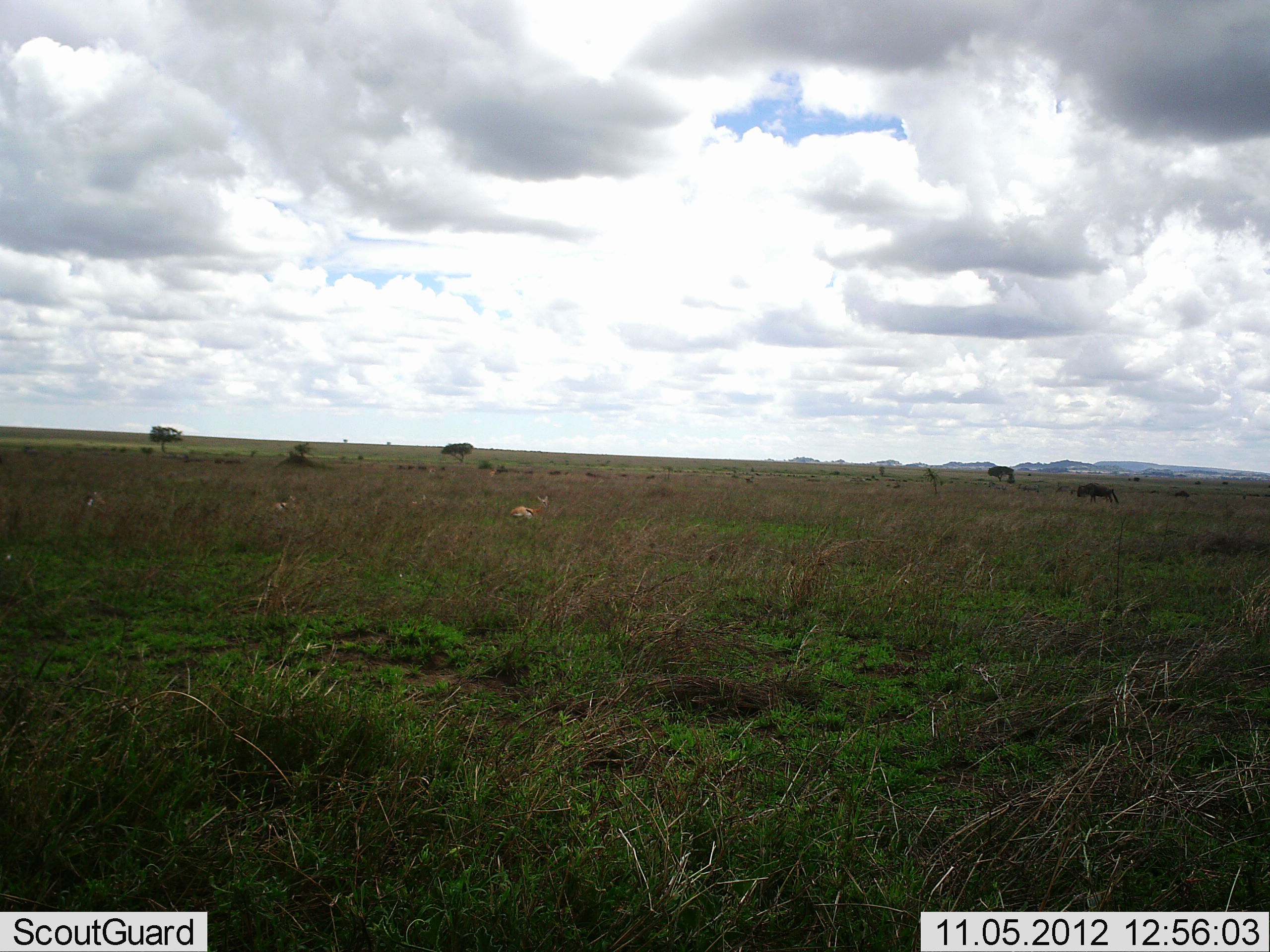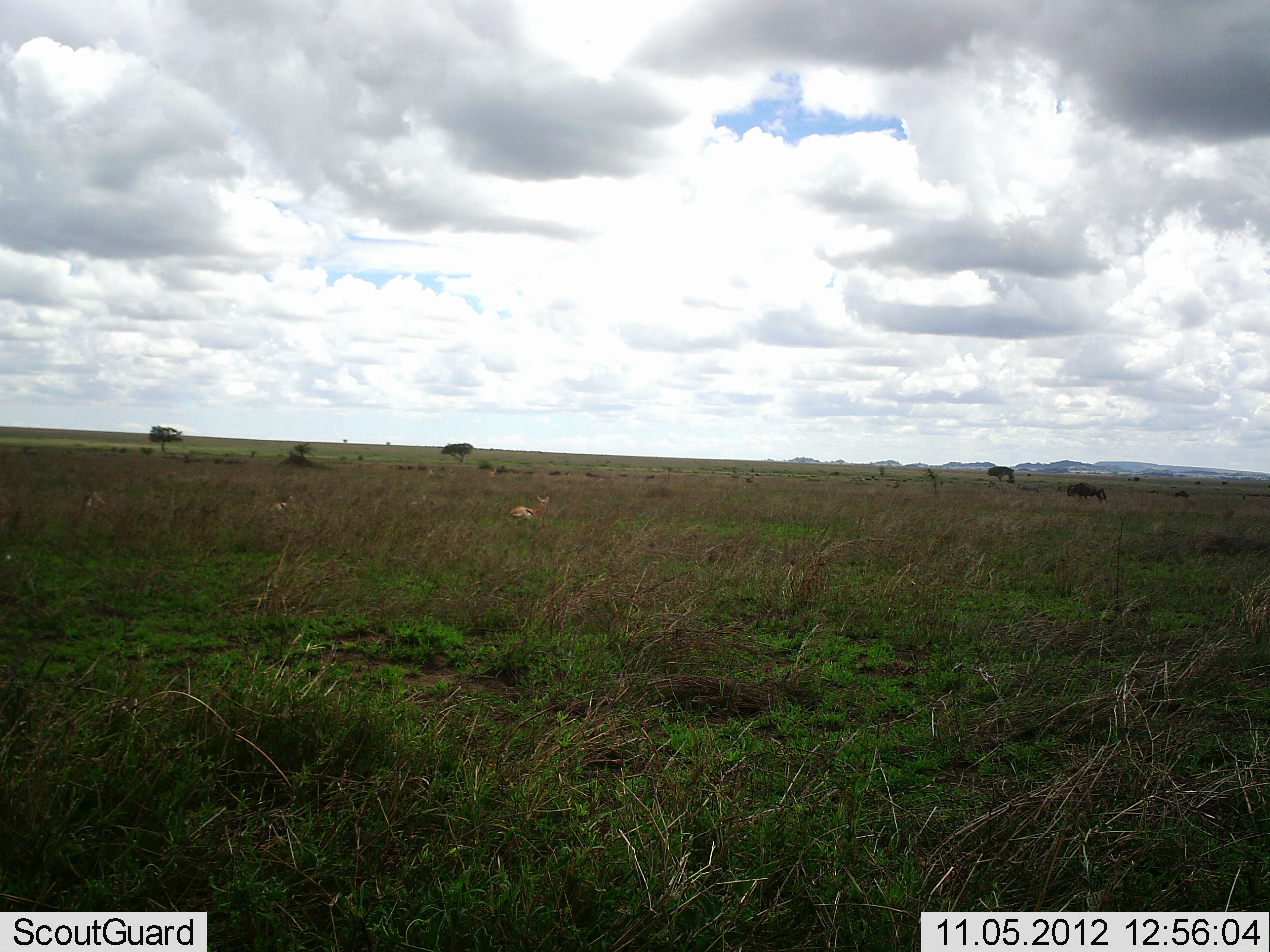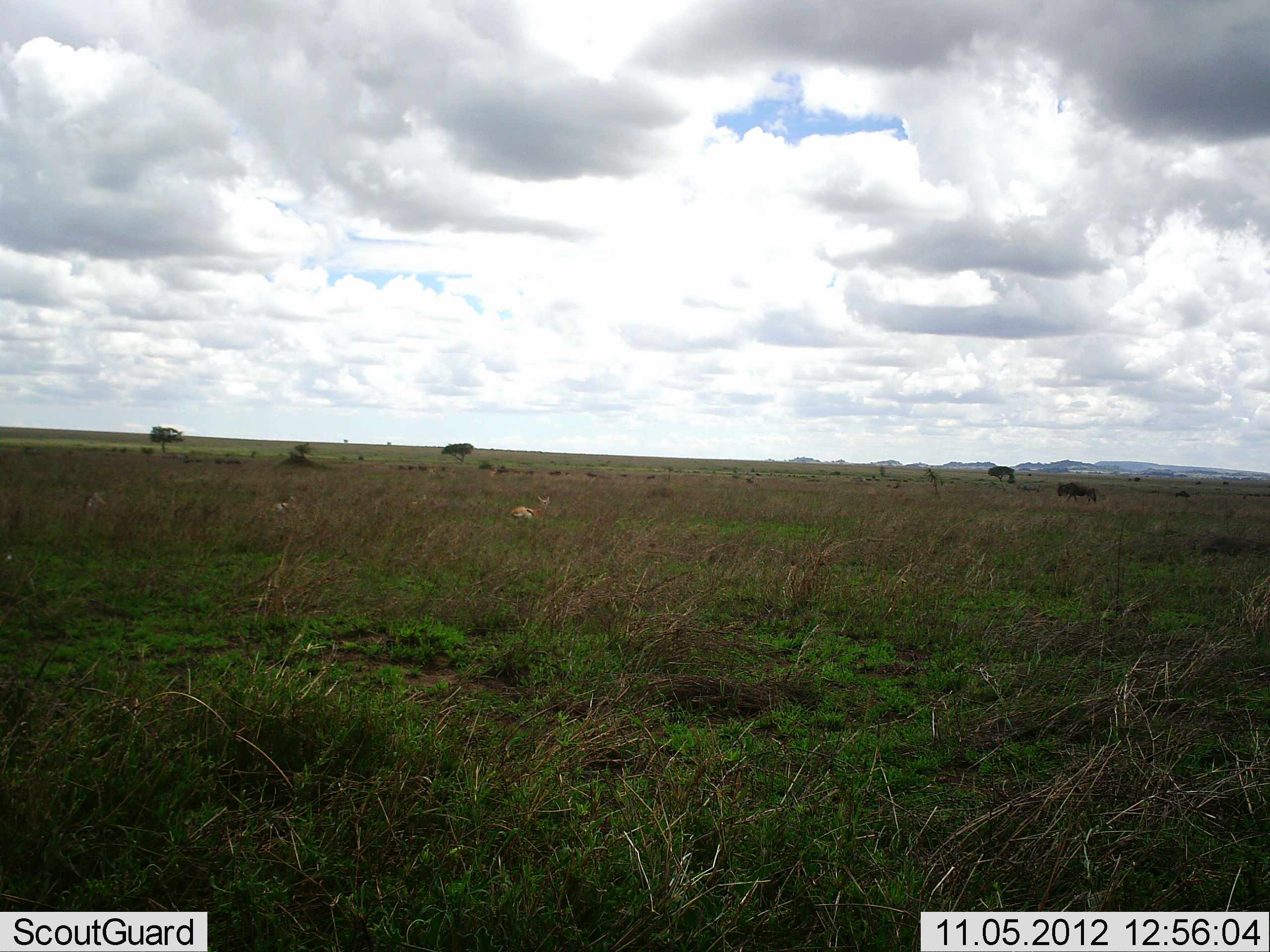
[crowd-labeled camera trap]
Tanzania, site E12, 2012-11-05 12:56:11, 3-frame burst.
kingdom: Animalia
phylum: Chordata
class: Mammalia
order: Artiodactyla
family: Bovidae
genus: Connochaetes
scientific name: Connochaetes taurinus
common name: blue wildebeest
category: wildebeest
Wildebeest (blue wildebeest) (Connochaetes taurinus), count 1. Behavior (volunteer vote fractions): standing 6%, resting 0%, moving 100%, interacting 0%. Young present (vote fraction): 0%. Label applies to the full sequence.